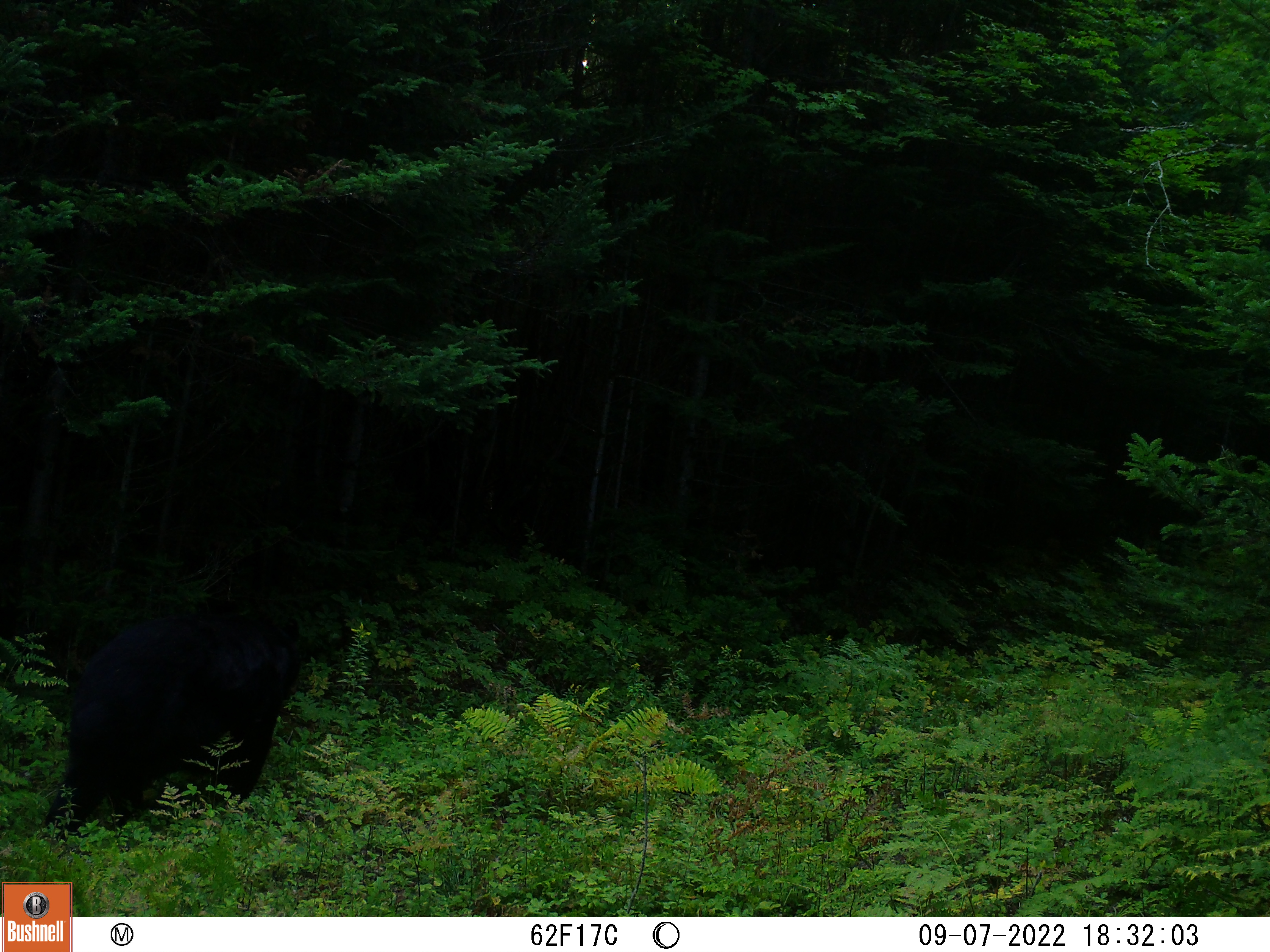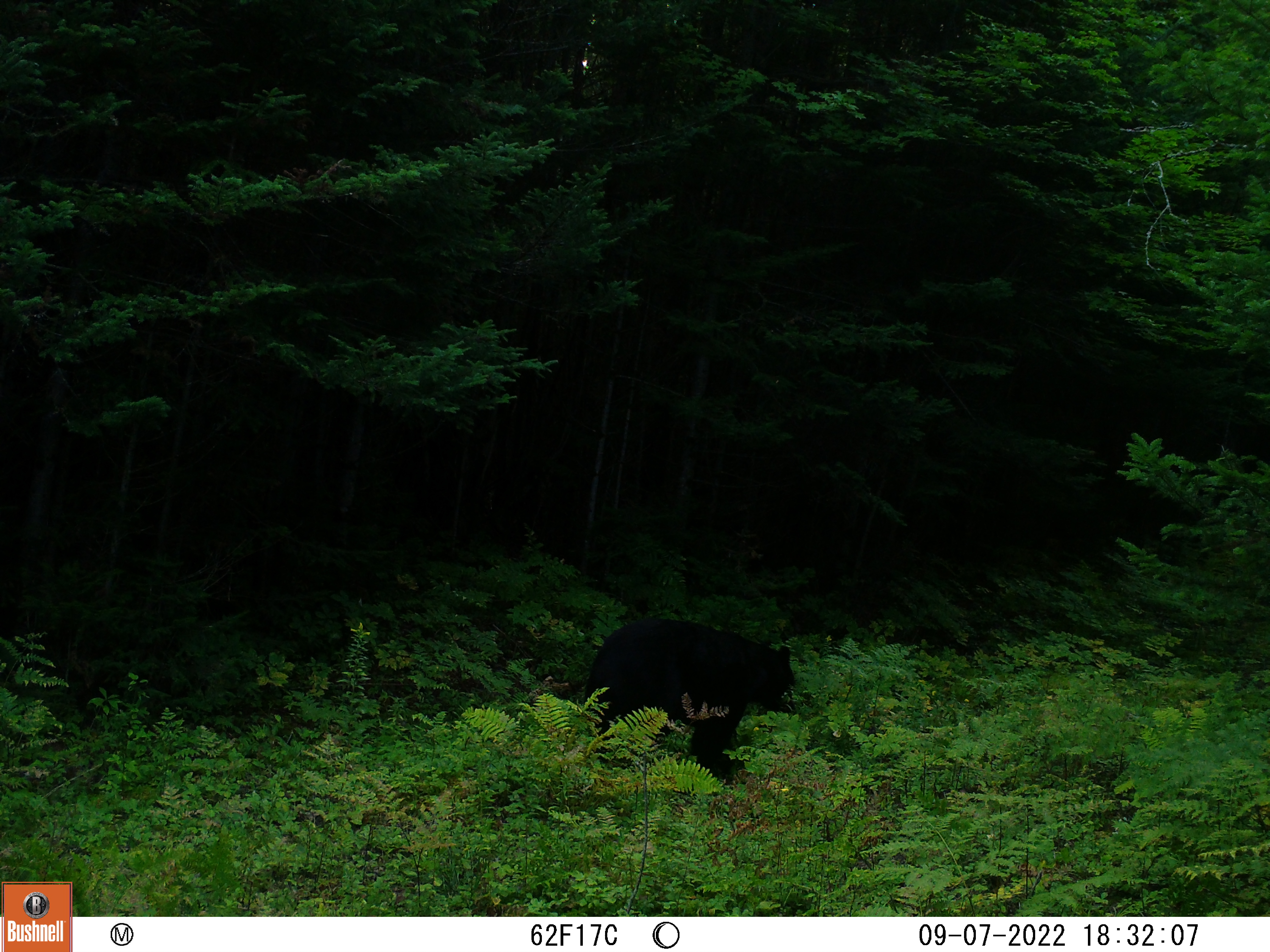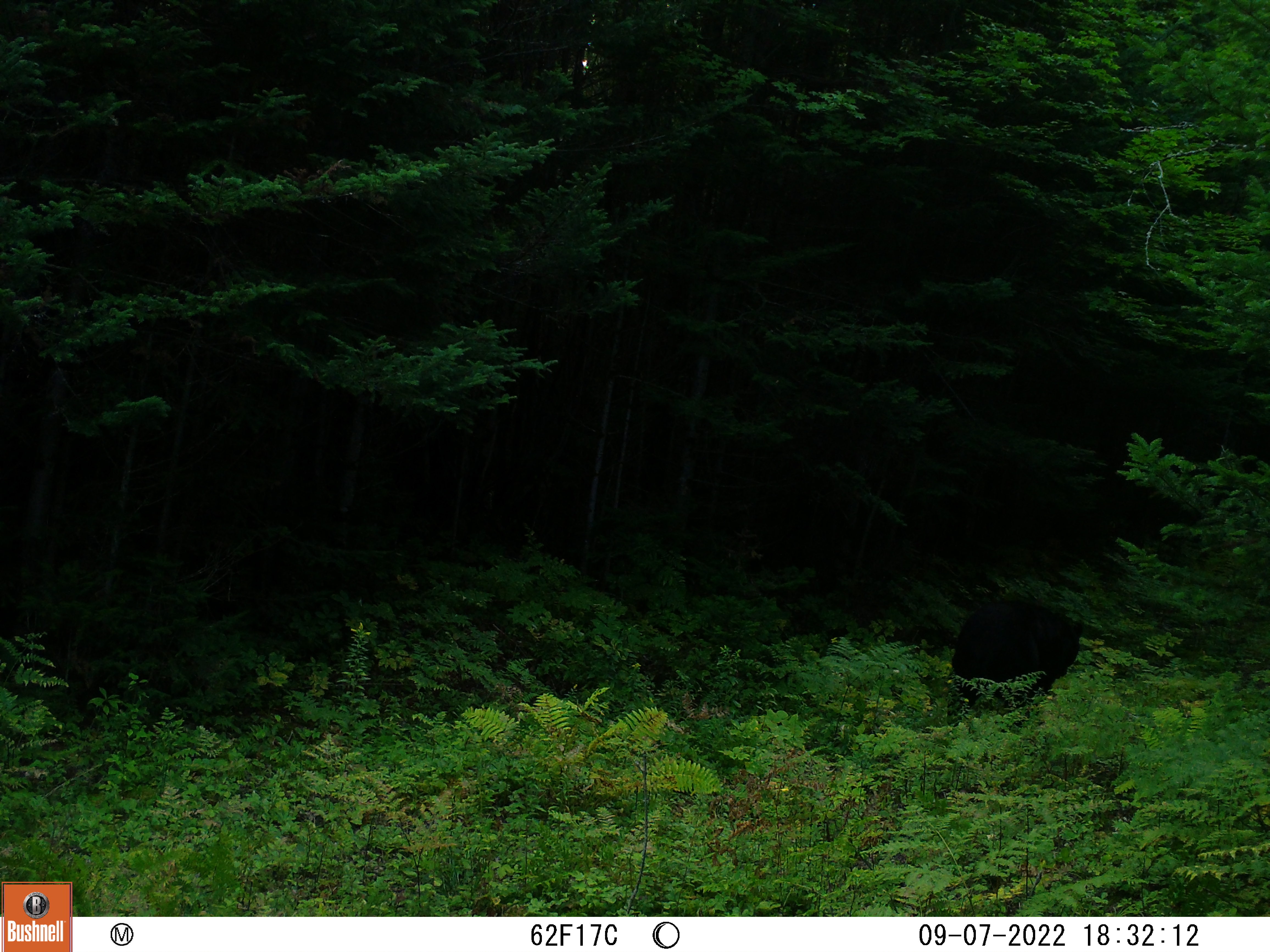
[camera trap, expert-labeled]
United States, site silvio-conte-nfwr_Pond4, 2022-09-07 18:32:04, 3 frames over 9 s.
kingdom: Animalia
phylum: Chordata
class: Mammalia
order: Carnivora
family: Ursidae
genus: Ursus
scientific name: Ursus americanus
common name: black bear